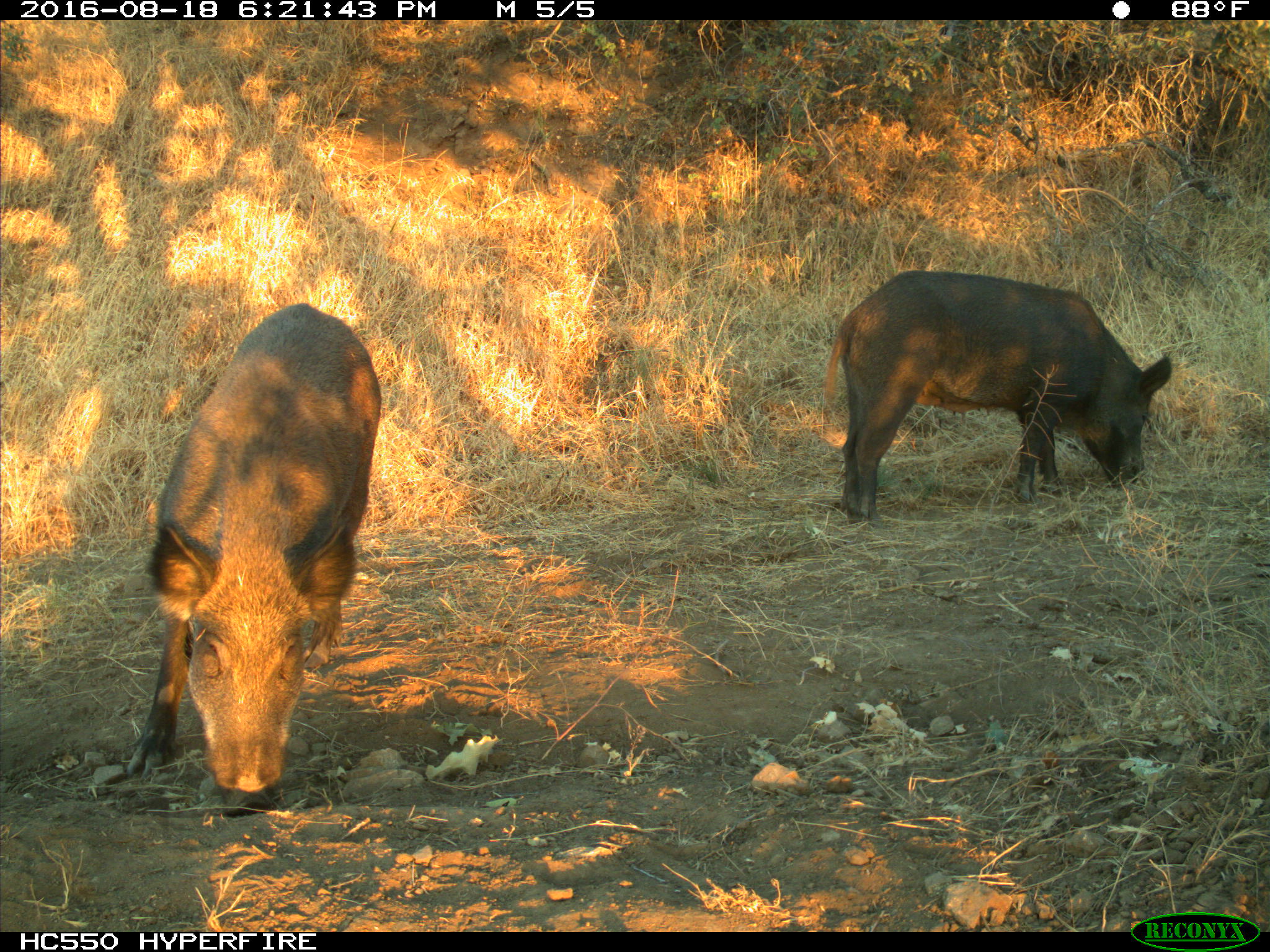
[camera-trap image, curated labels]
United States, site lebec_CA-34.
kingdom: Animalia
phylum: Chordata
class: Mammalia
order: Artiodactyla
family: Suidae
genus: Sus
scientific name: Sus scrofa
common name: wild boar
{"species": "Sus scrofa (wild boar)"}